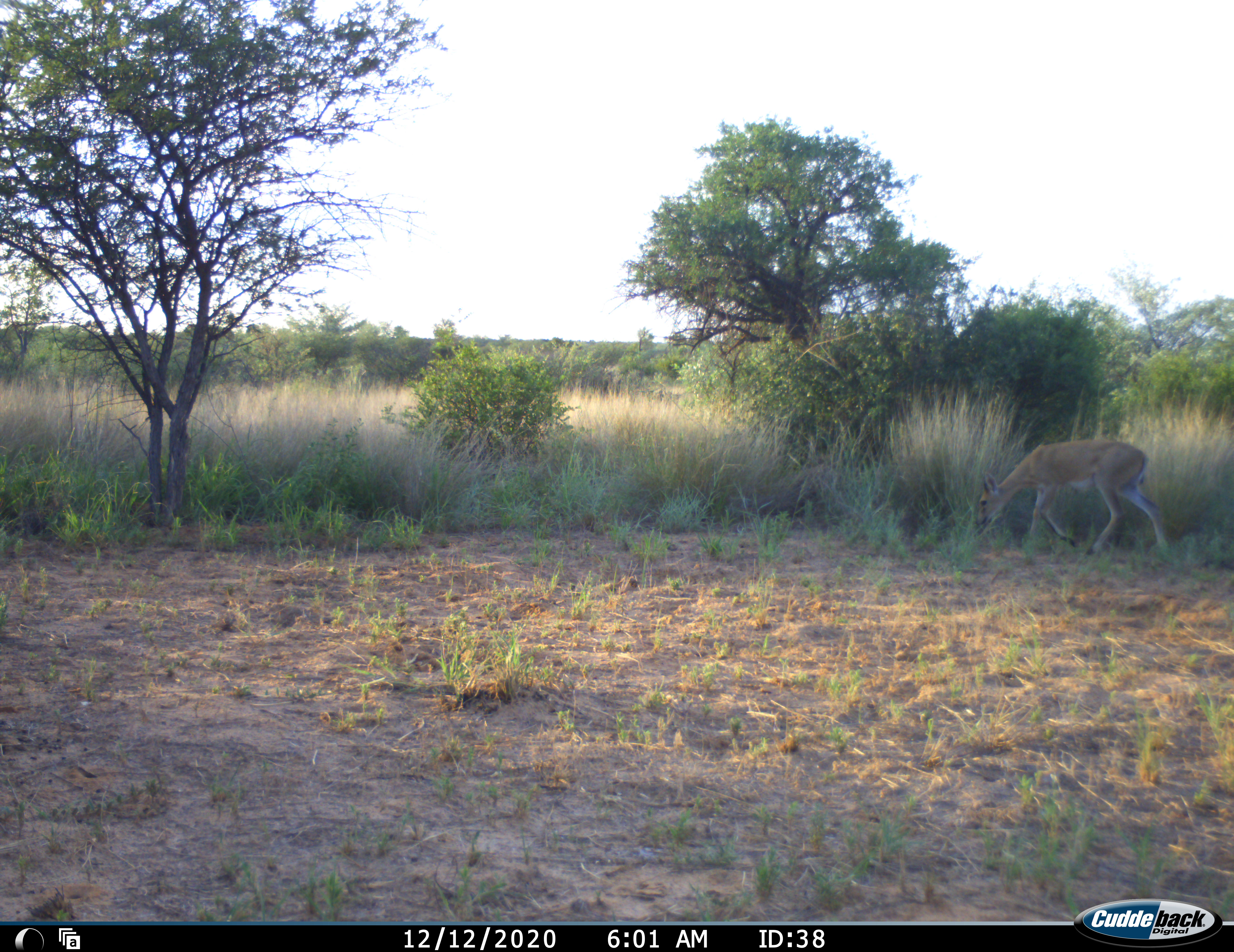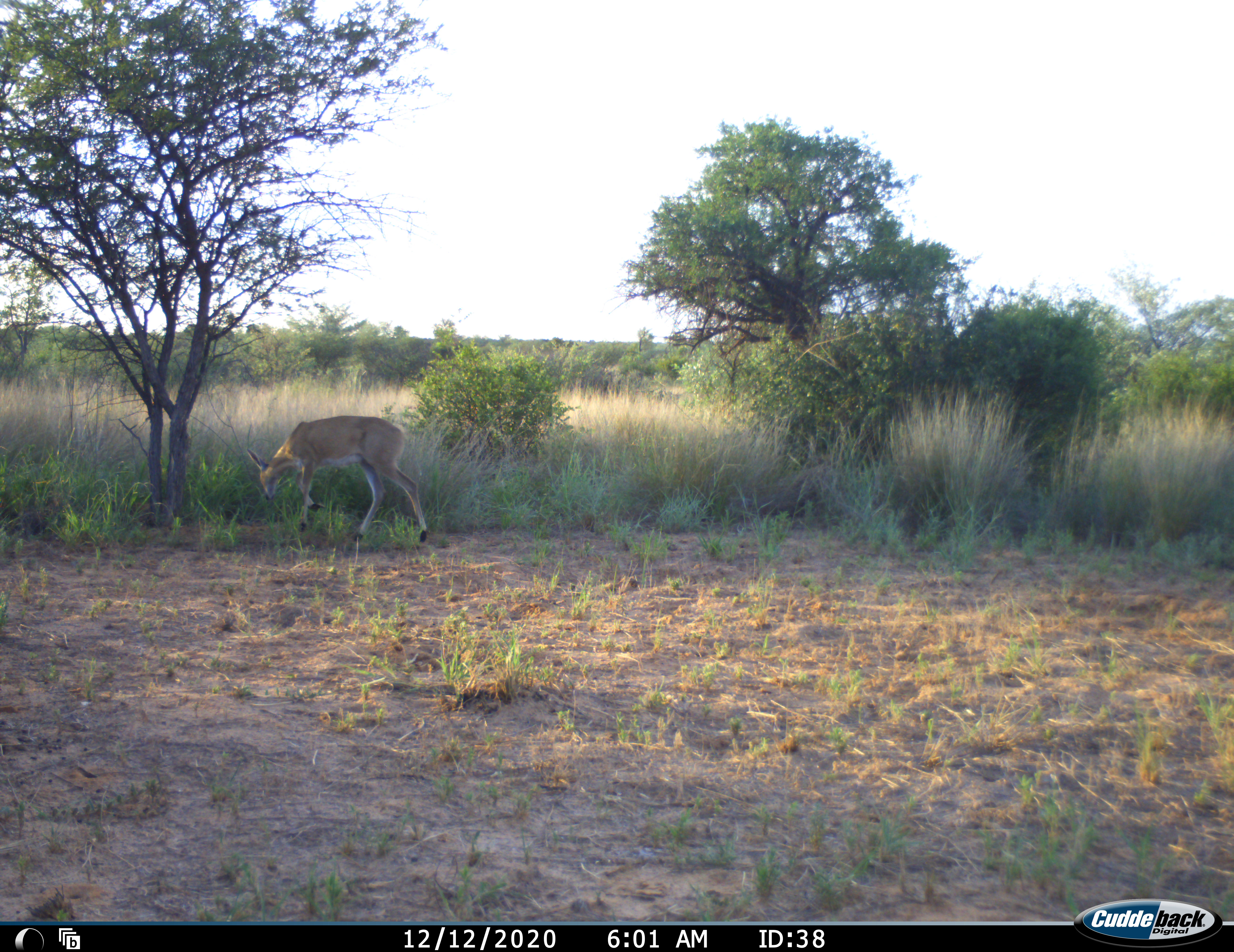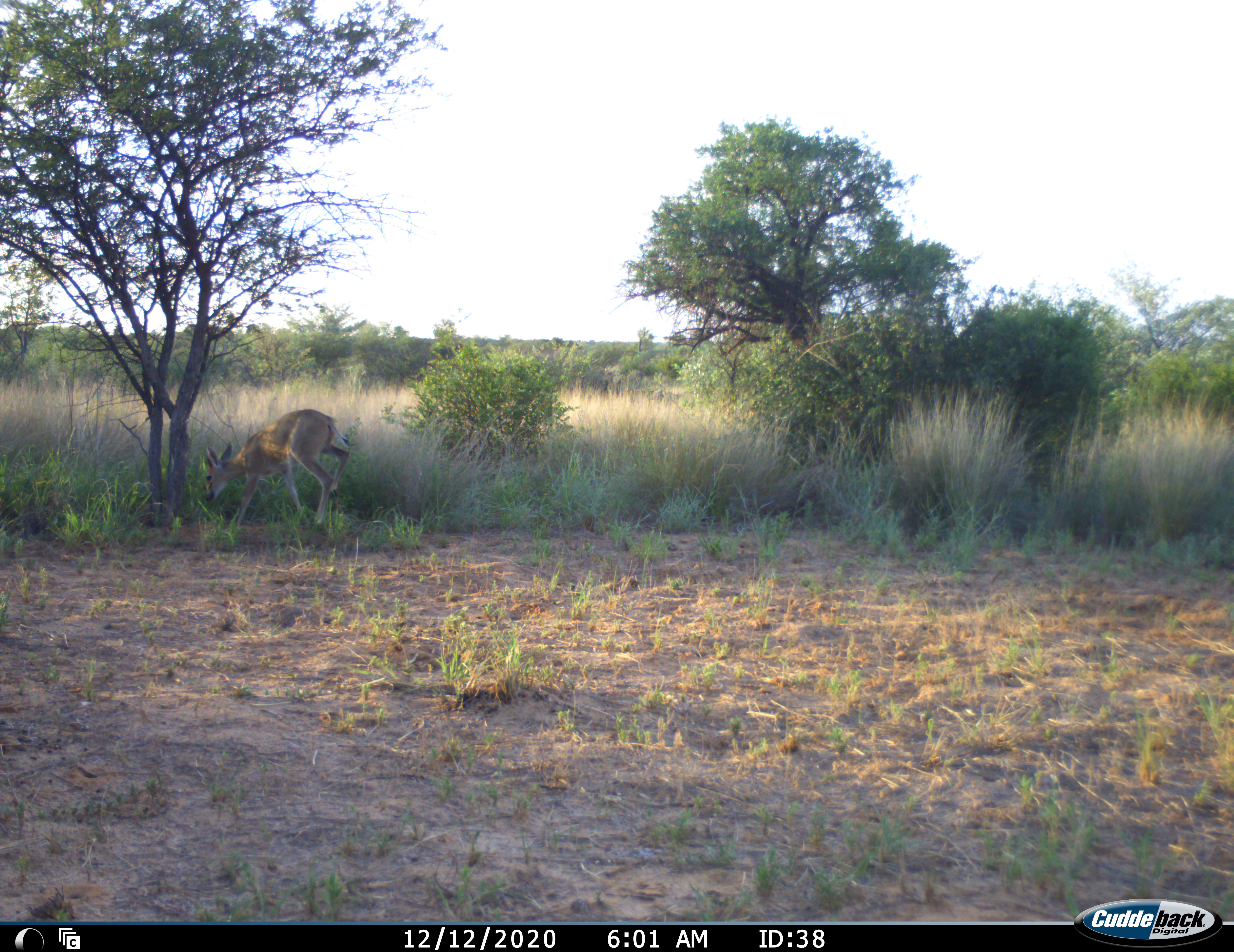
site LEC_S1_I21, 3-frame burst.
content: unidentified animal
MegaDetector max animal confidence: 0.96